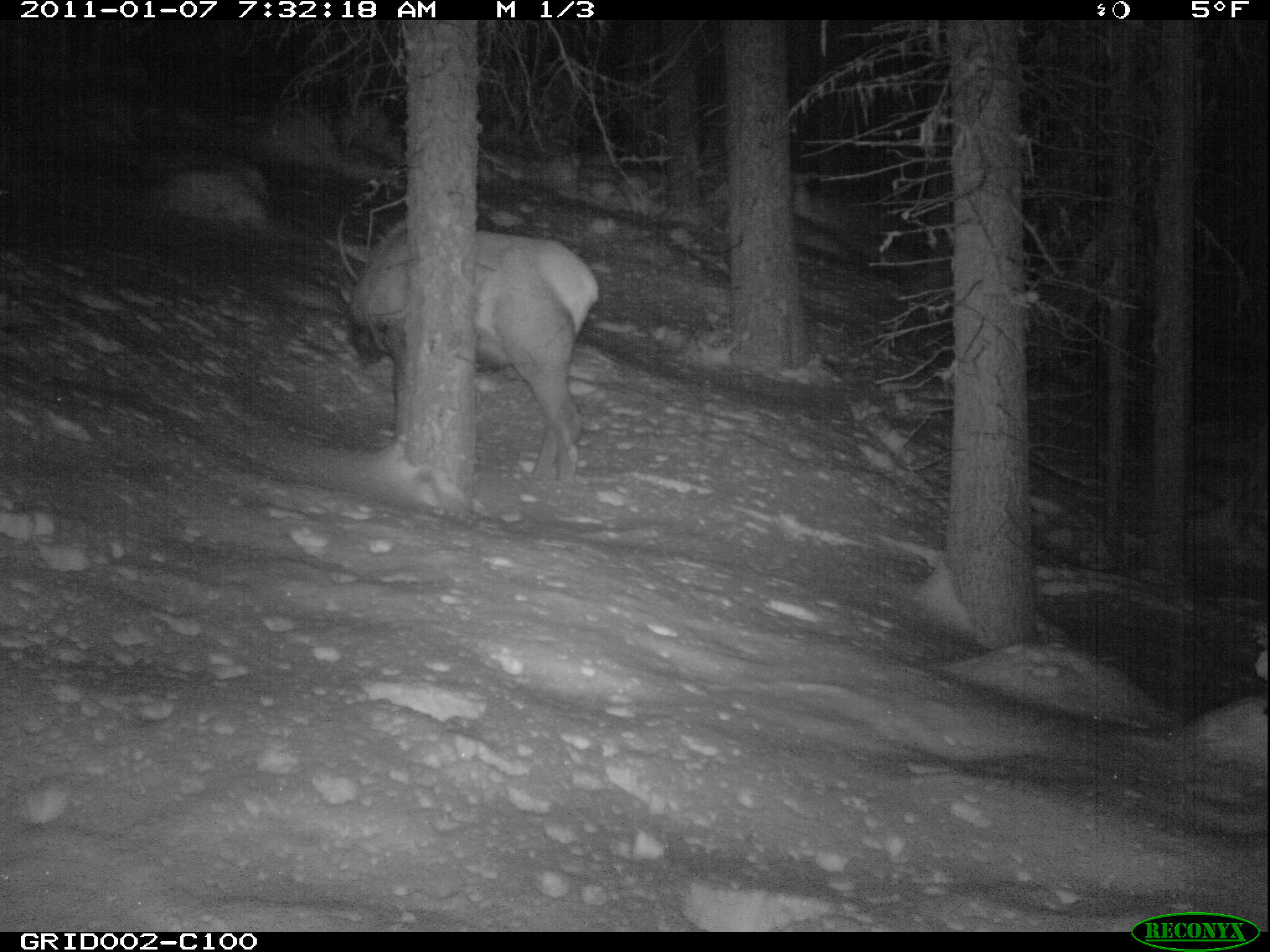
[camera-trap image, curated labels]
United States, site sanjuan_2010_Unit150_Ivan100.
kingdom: Animalia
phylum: Chordata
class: Mammalia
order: Artiodactyla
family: Cervidae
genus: Cervus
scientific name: Cervus elaphus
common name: red deer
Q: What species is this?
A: Cervus elaphus (red deer).